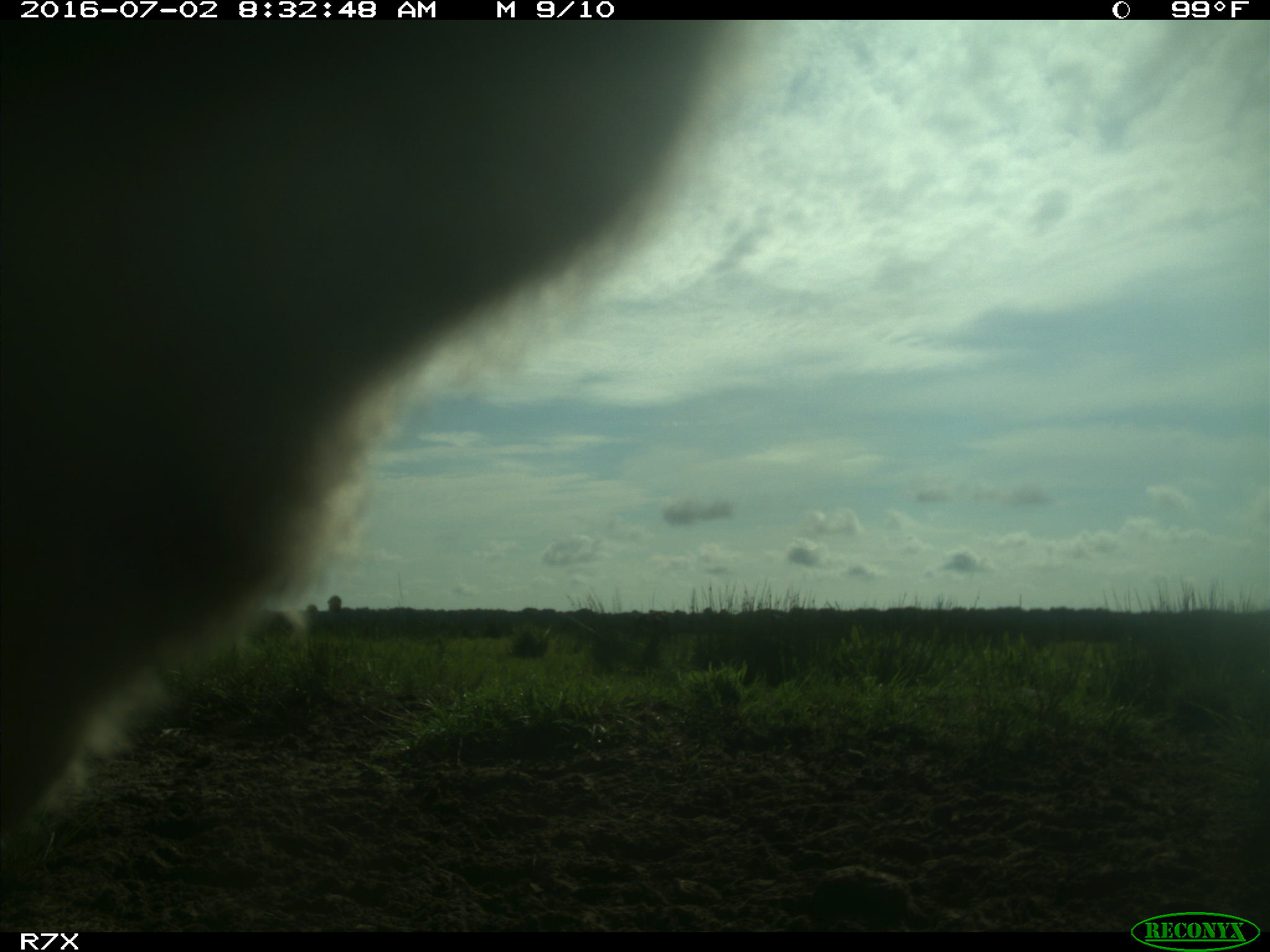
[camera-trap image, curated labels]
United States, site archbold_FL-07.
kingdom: Animalia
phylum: Chordata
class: Mammalia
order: Artiodactyla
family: Bovidae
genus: Bos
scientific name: Bos taurus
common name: domestic cow